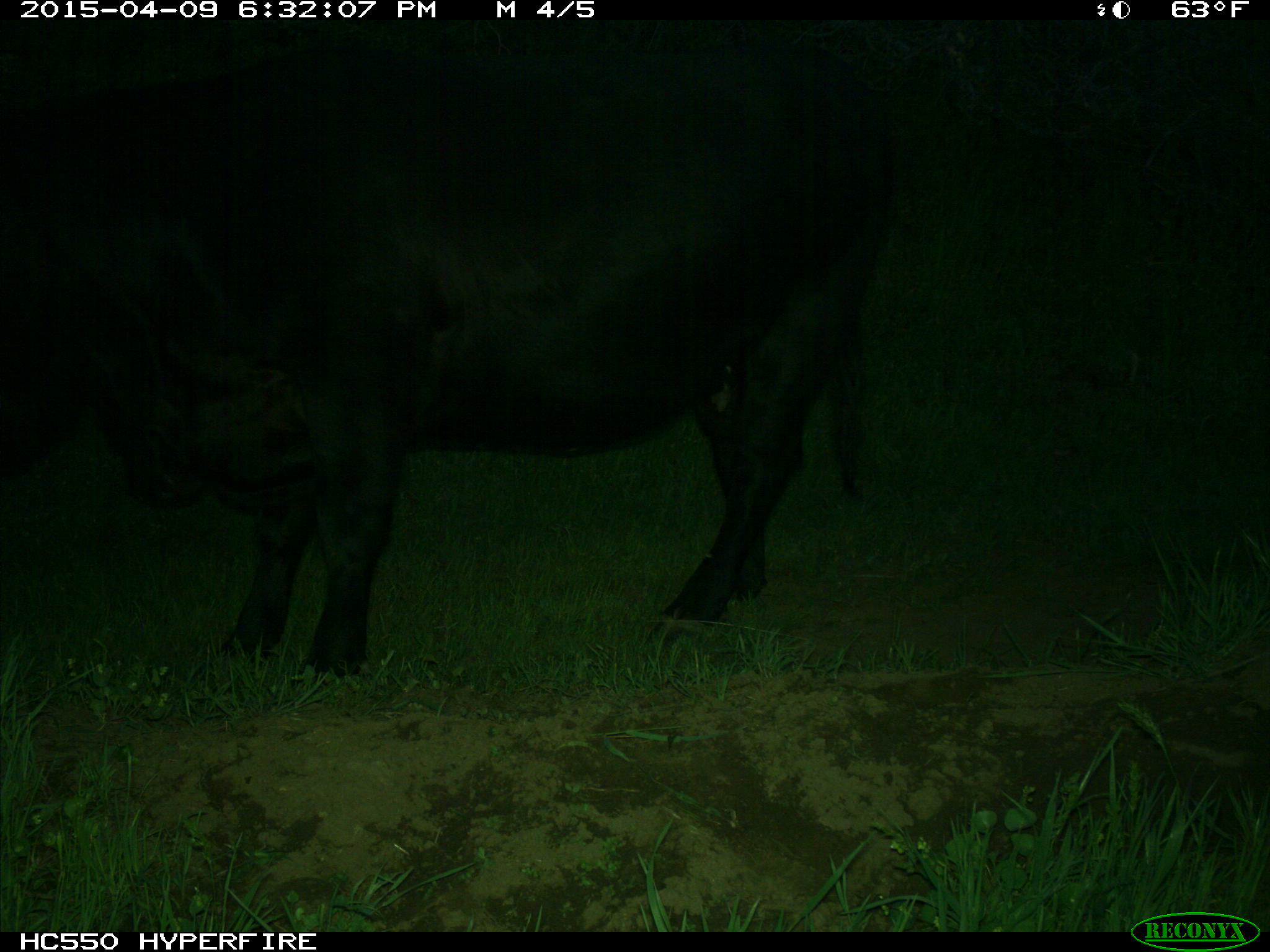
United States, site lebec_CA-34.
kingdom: Animalia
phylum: Chordata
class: Mammalia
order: Artiodactyla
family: Bovidae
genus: Bos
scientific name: Bos taurus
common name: domestic cow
Bos taurus (domestic cow).